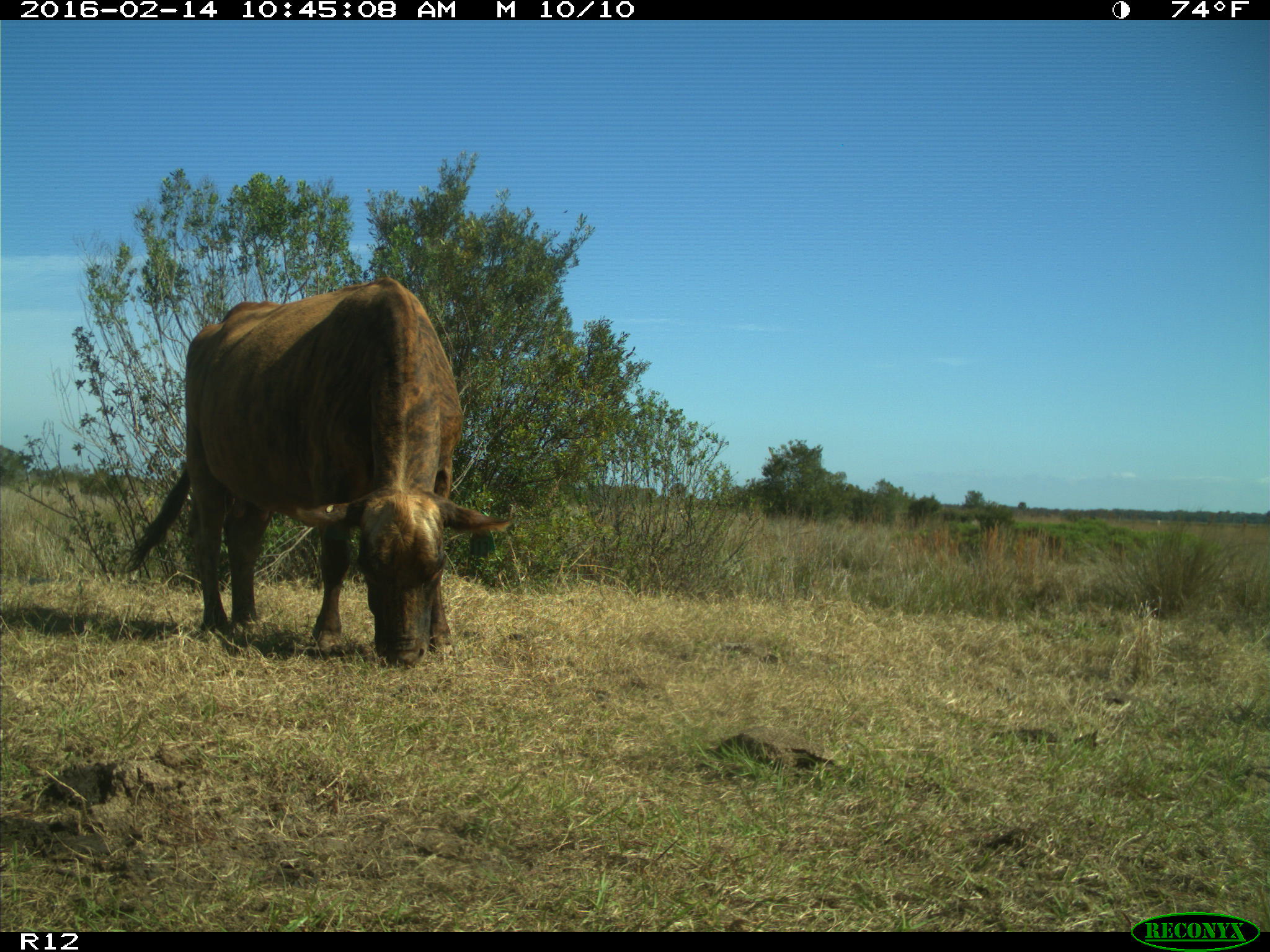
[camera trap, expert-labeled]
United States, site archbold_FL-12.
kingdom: Animalia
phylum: Chordata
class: Mammalia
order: Artiodactyla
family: Bovidae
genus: Bos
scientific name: Bos taurus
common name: domestic cow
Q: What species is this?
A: Bos taurus (domestic cow).